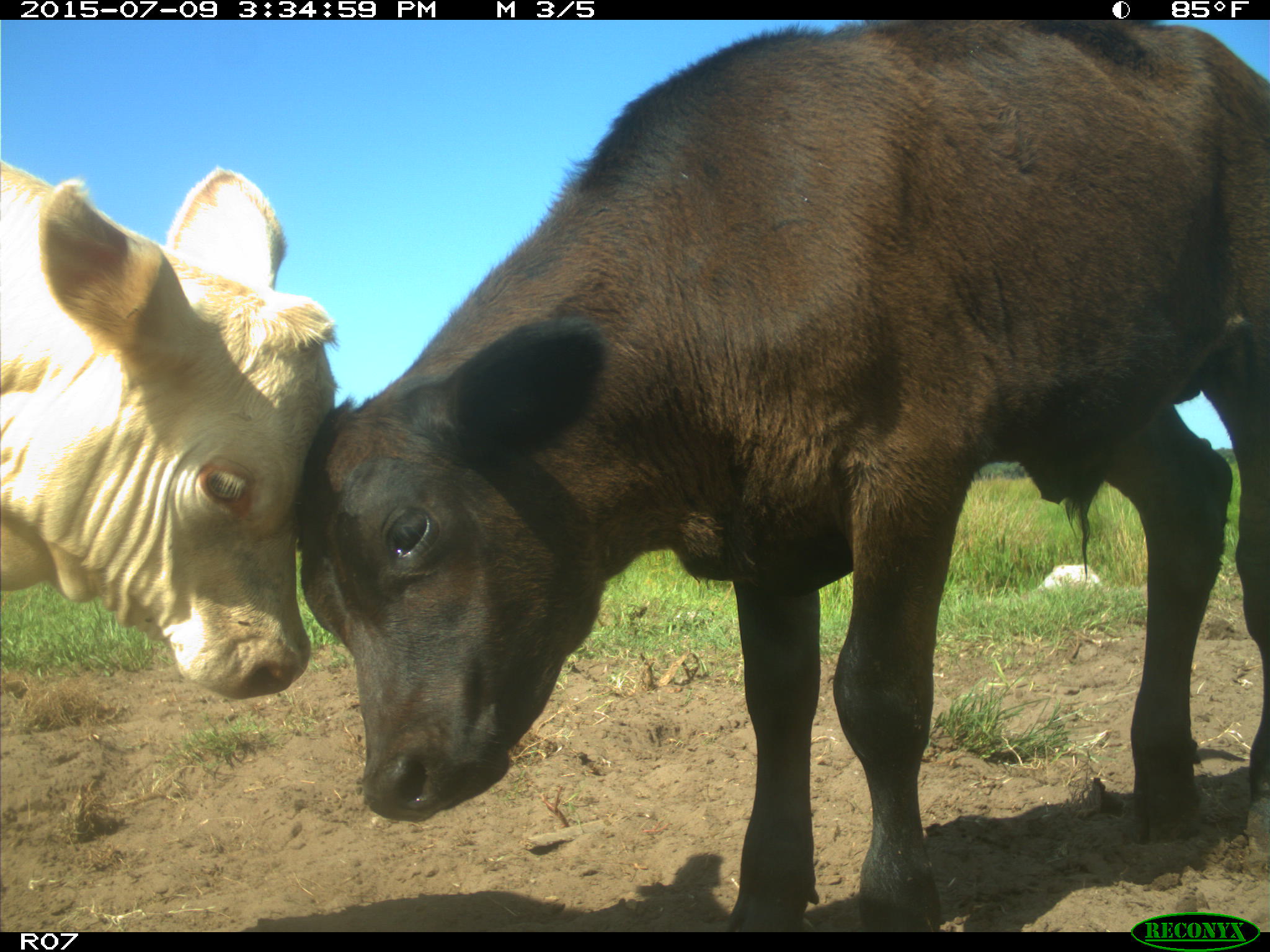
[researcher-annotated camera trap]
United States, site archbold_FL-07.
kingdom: Animalia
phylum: Chordata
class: Mammalia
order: Artiodactyla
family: Bovidae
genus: Bos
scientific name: Bos taurus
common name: domestic cow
Bos taurus (domestic cow).